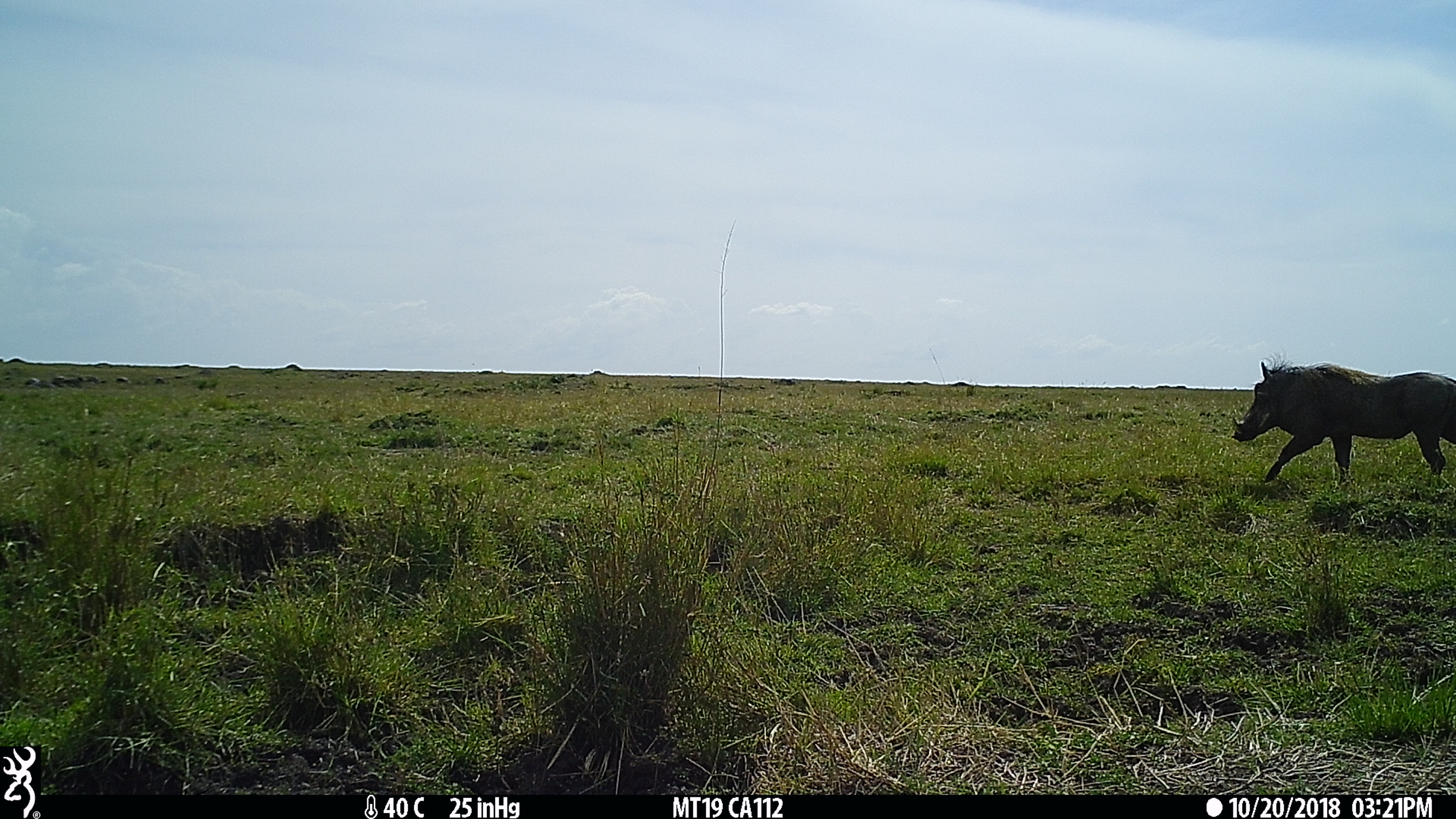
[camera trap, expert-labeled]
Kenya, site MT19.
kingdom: Animalia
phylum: Chordata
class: Mammalia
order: Artiodactyla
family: Suidae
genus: Phacochoerus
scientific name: Phacochoerus africanus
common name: common warthog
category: warthog